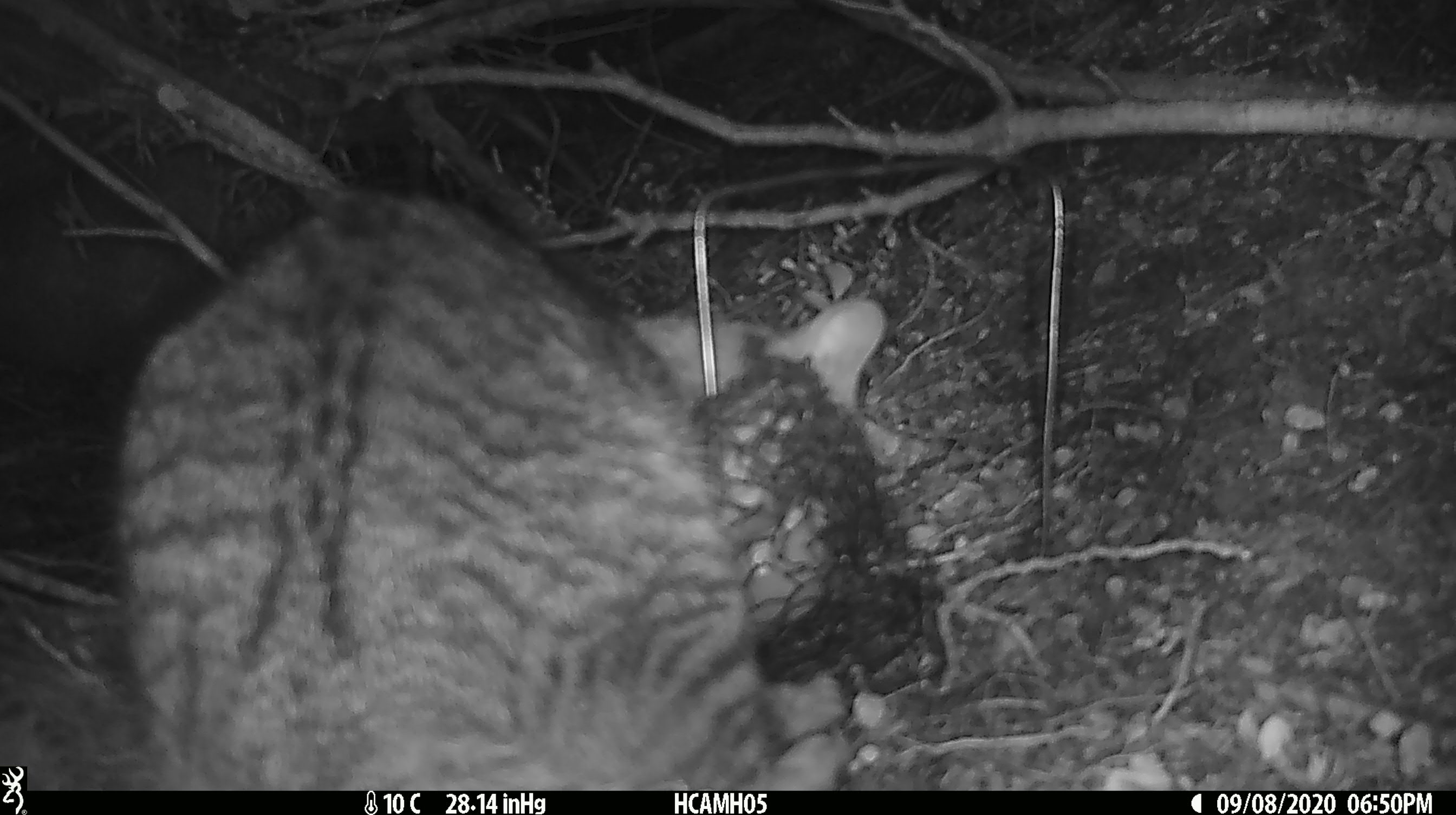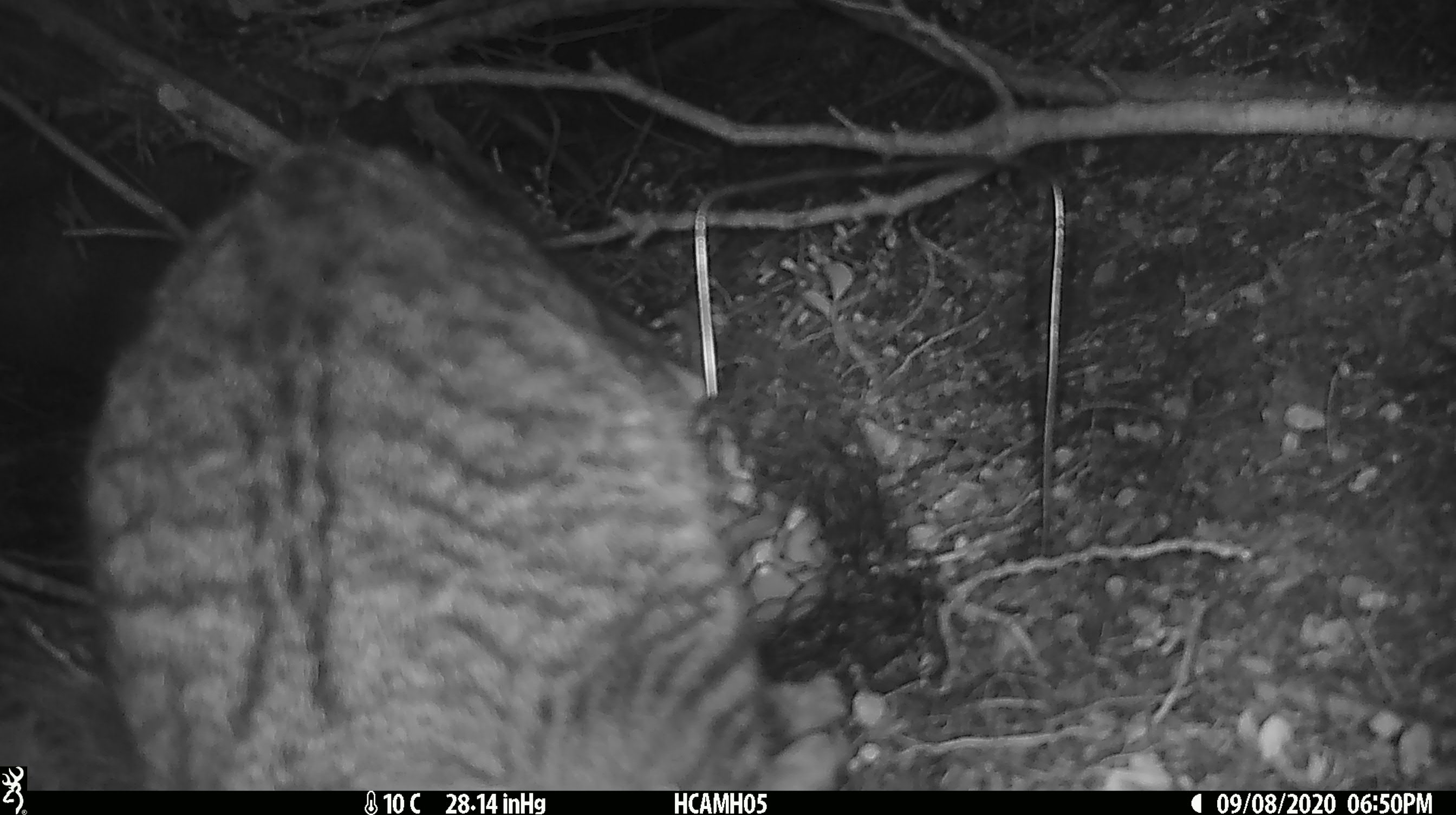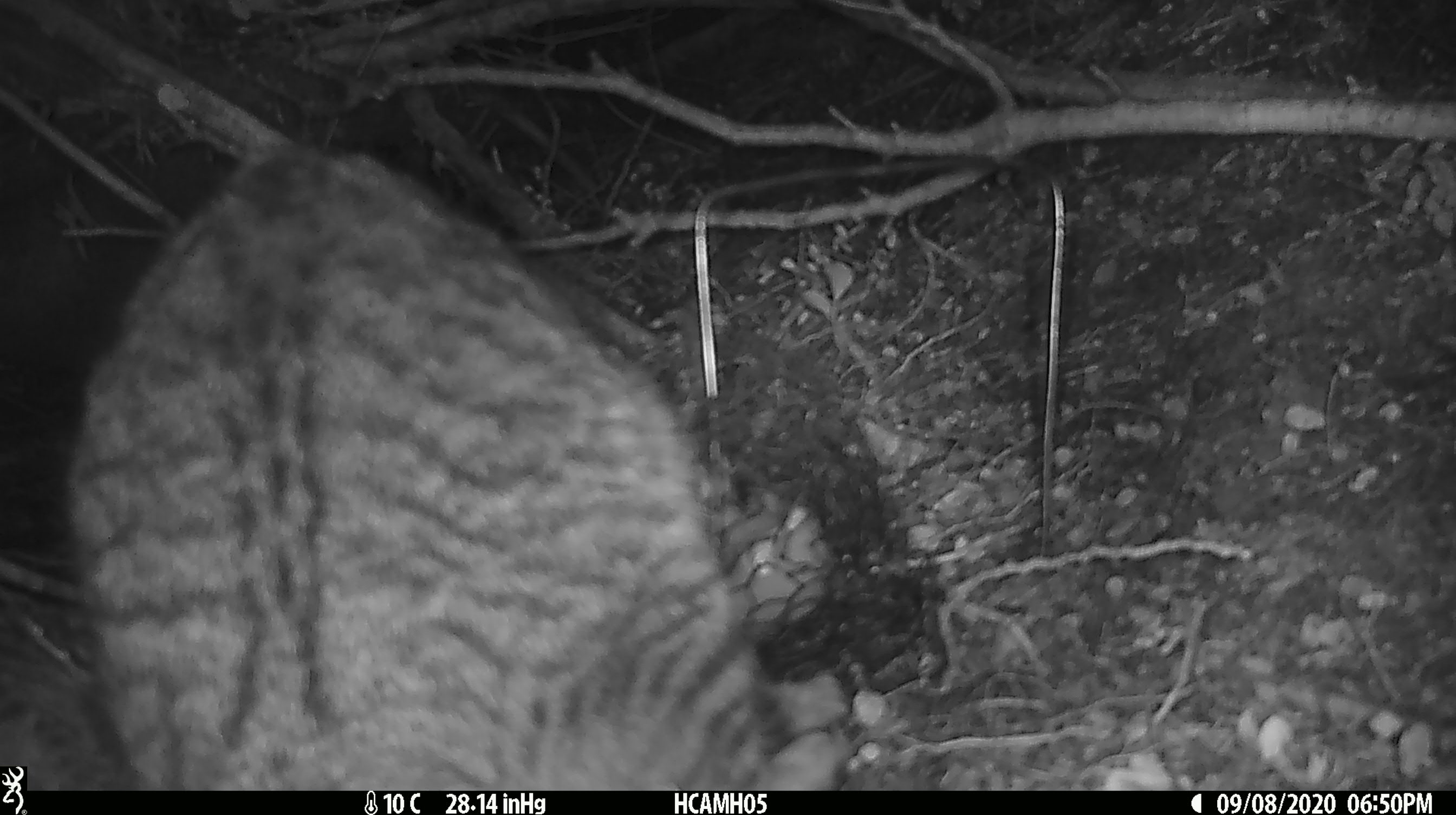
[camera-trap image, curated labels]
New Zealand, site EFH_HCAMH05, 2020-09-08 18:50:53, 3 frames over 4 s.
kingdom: Animalia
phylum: Chordata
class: Mammalia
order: Carnivora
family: Felidae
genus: Felis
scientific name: Felis catus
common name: domestic cat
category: cat